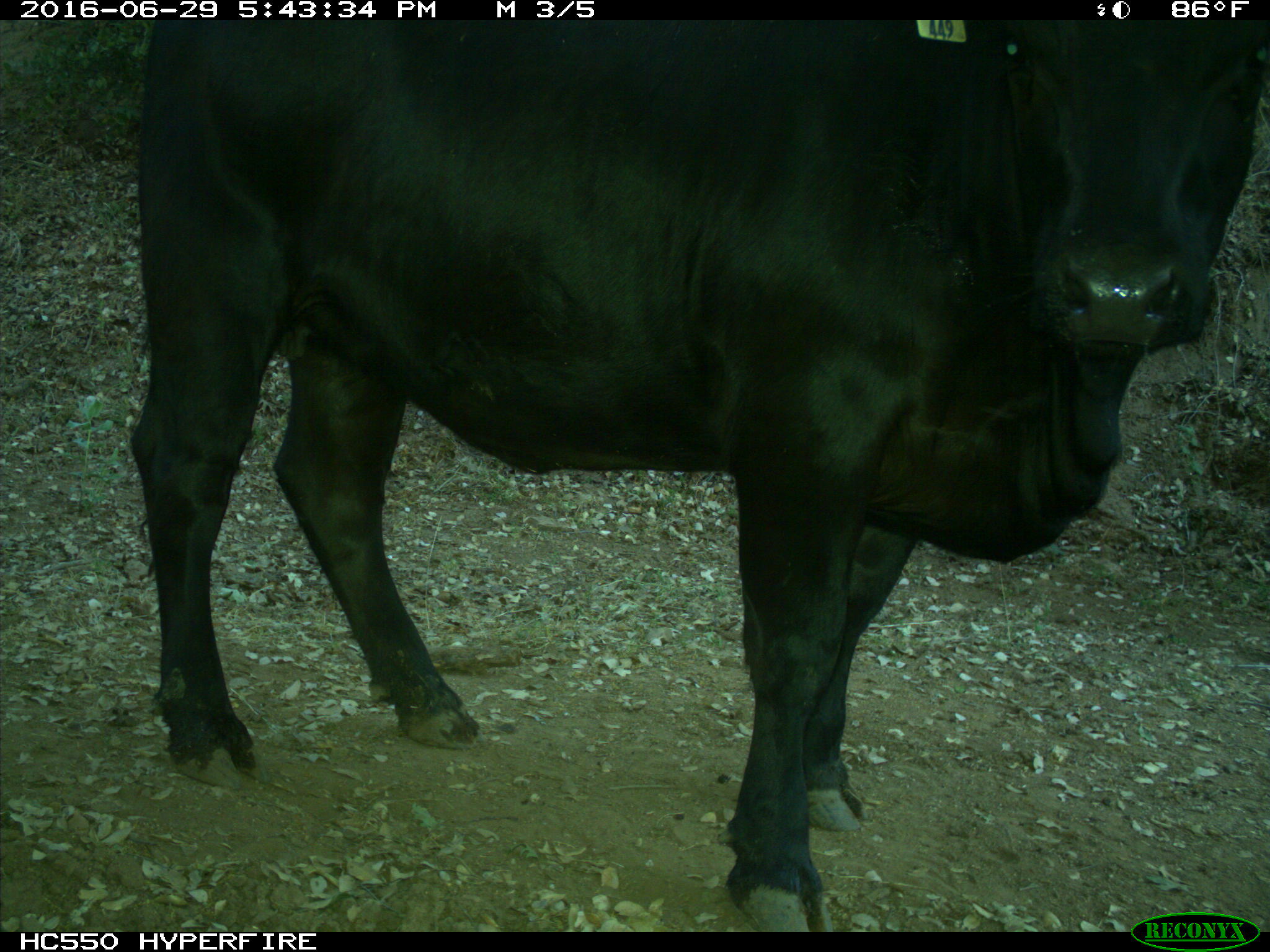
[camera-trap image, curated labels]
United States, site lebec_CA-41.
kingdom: Animalia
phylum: Chordata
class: Mammalia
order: Artiodactyla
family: Bovidae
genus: Bos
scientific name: Bos taurus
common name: domestic cow